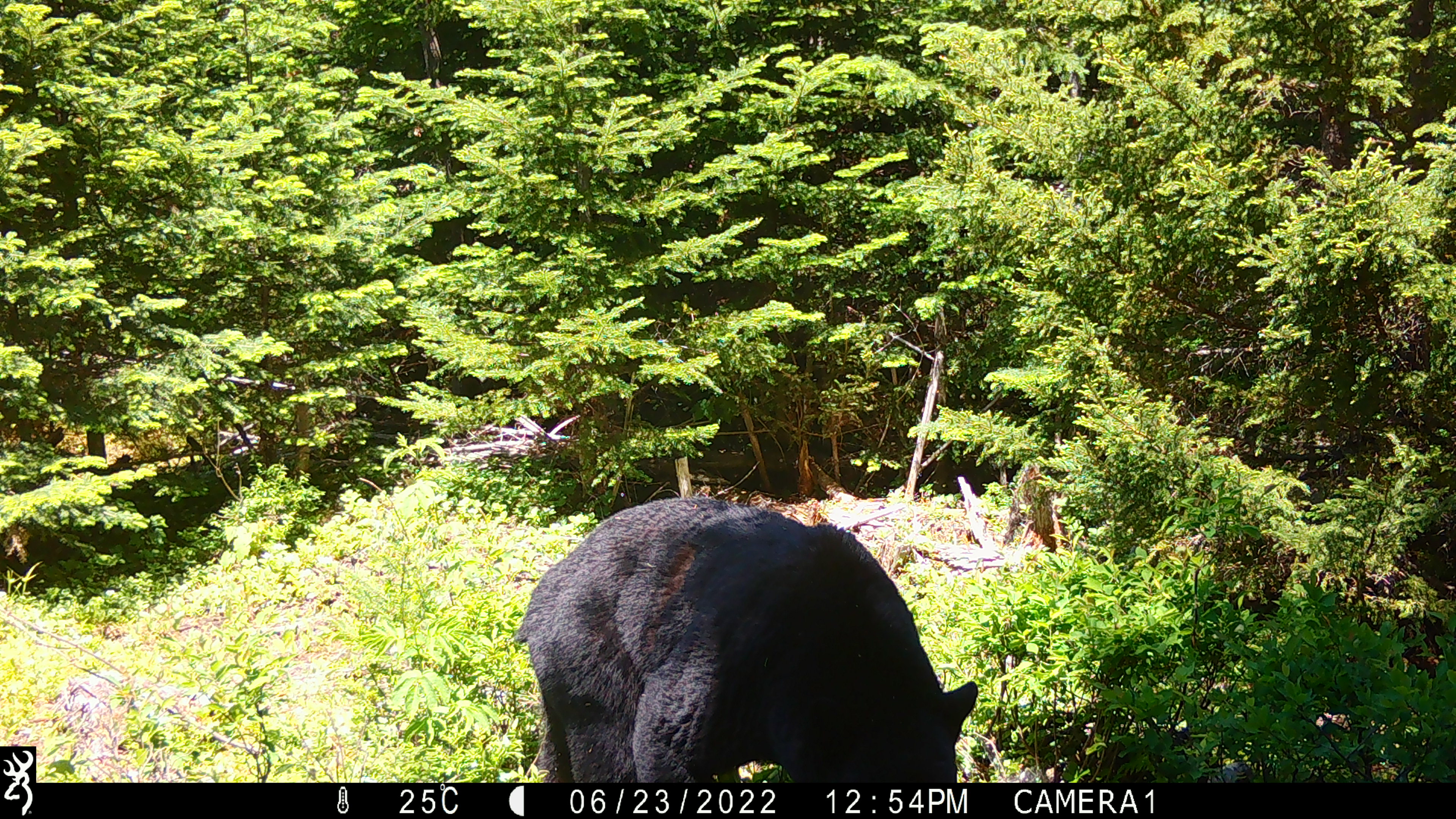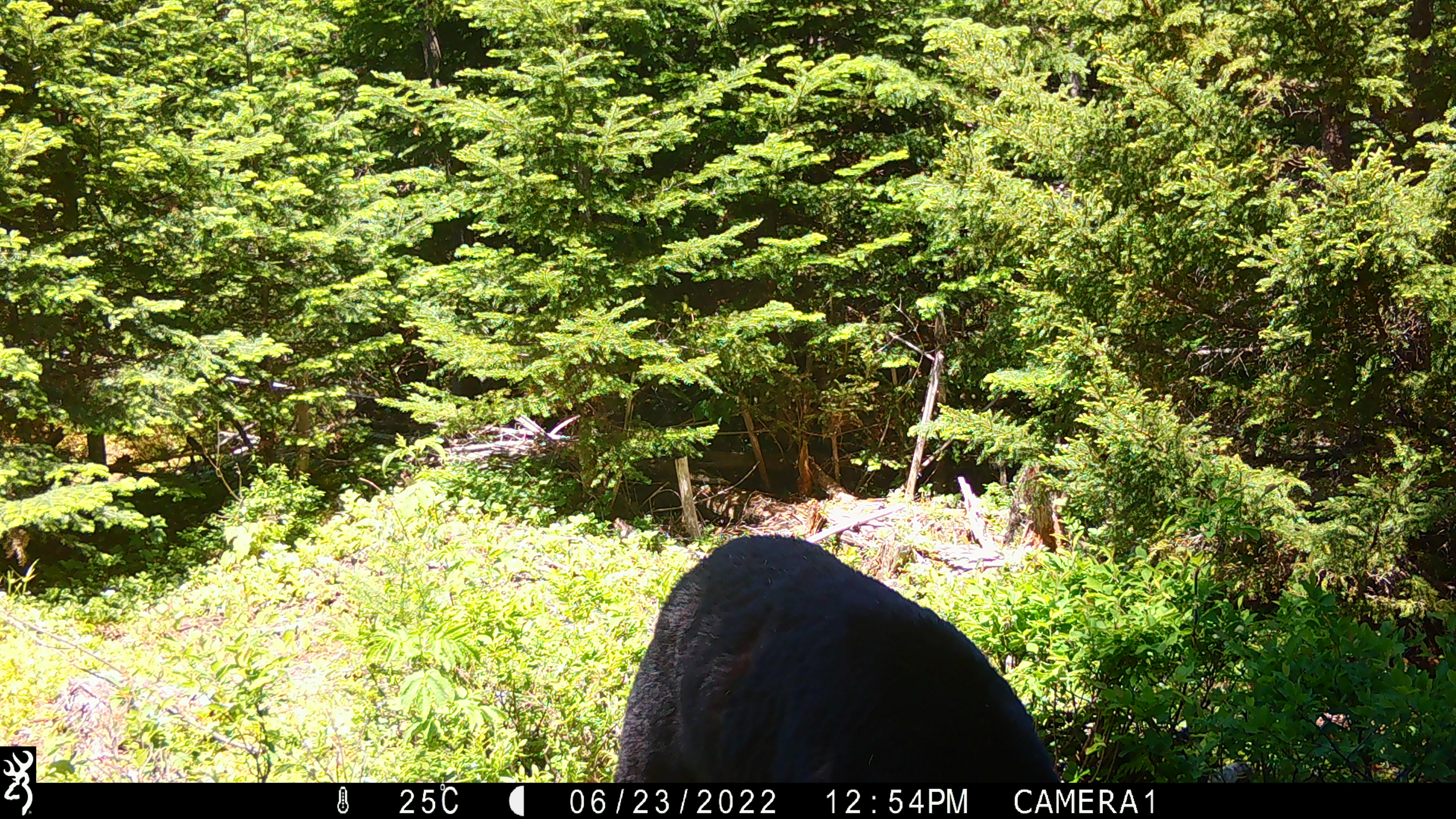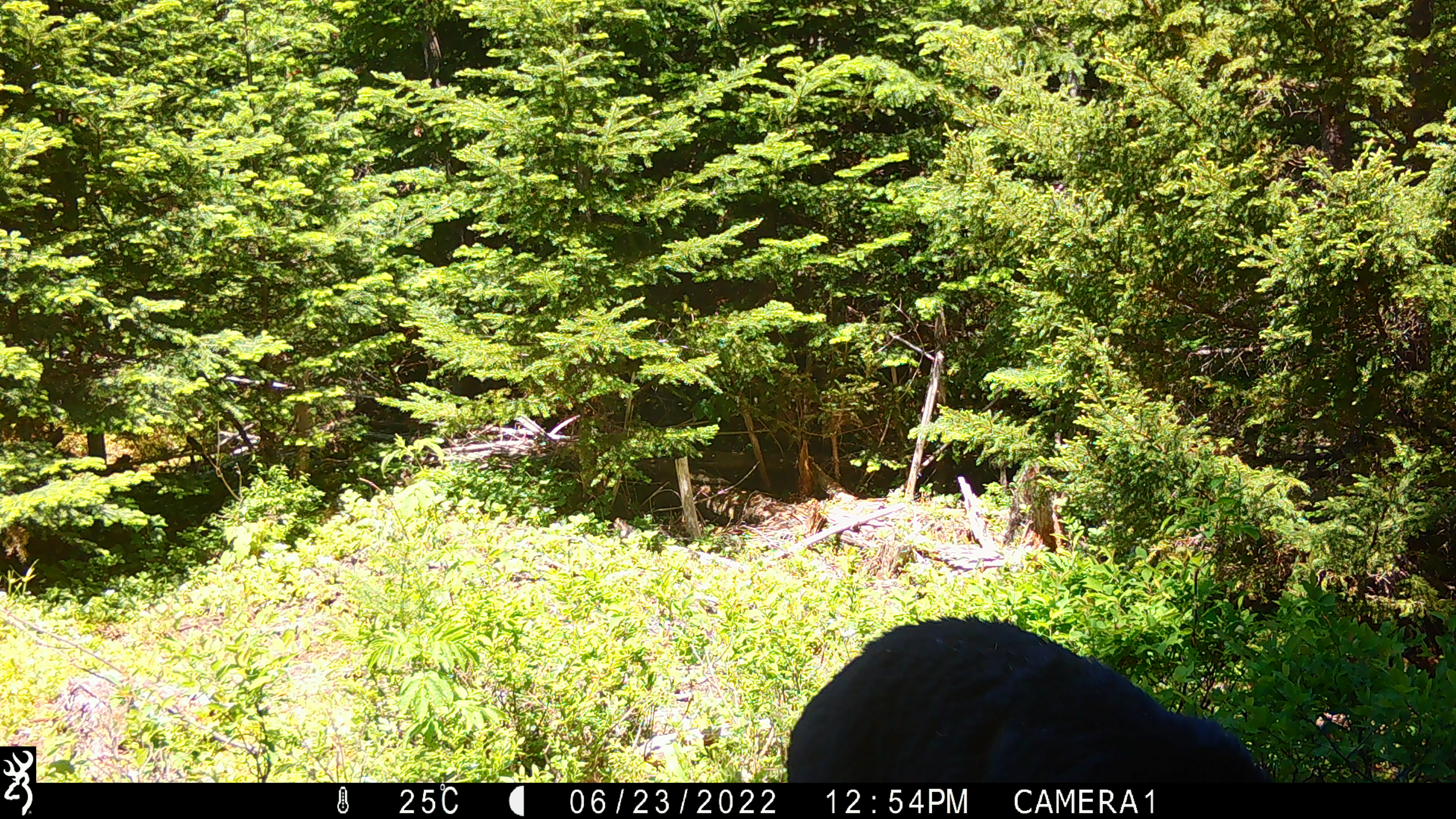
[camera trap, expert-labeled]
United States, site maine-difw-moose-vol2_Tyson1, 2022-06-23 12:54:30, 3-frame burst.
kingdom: Animalia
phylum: Chordata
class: Mammalia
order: Carnivora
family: Ursidae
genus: Ursus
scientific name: Ursus americanus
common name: black bear